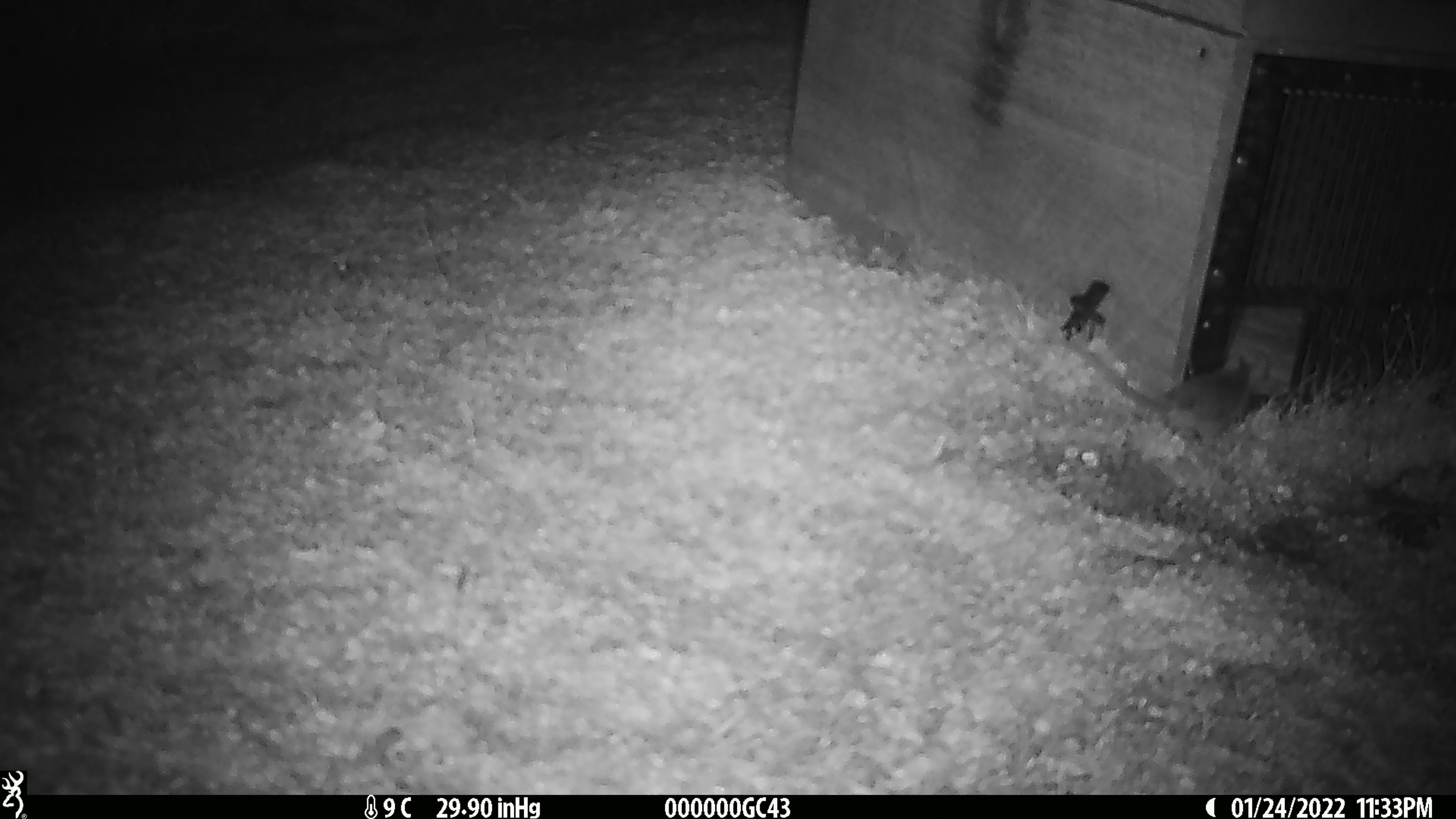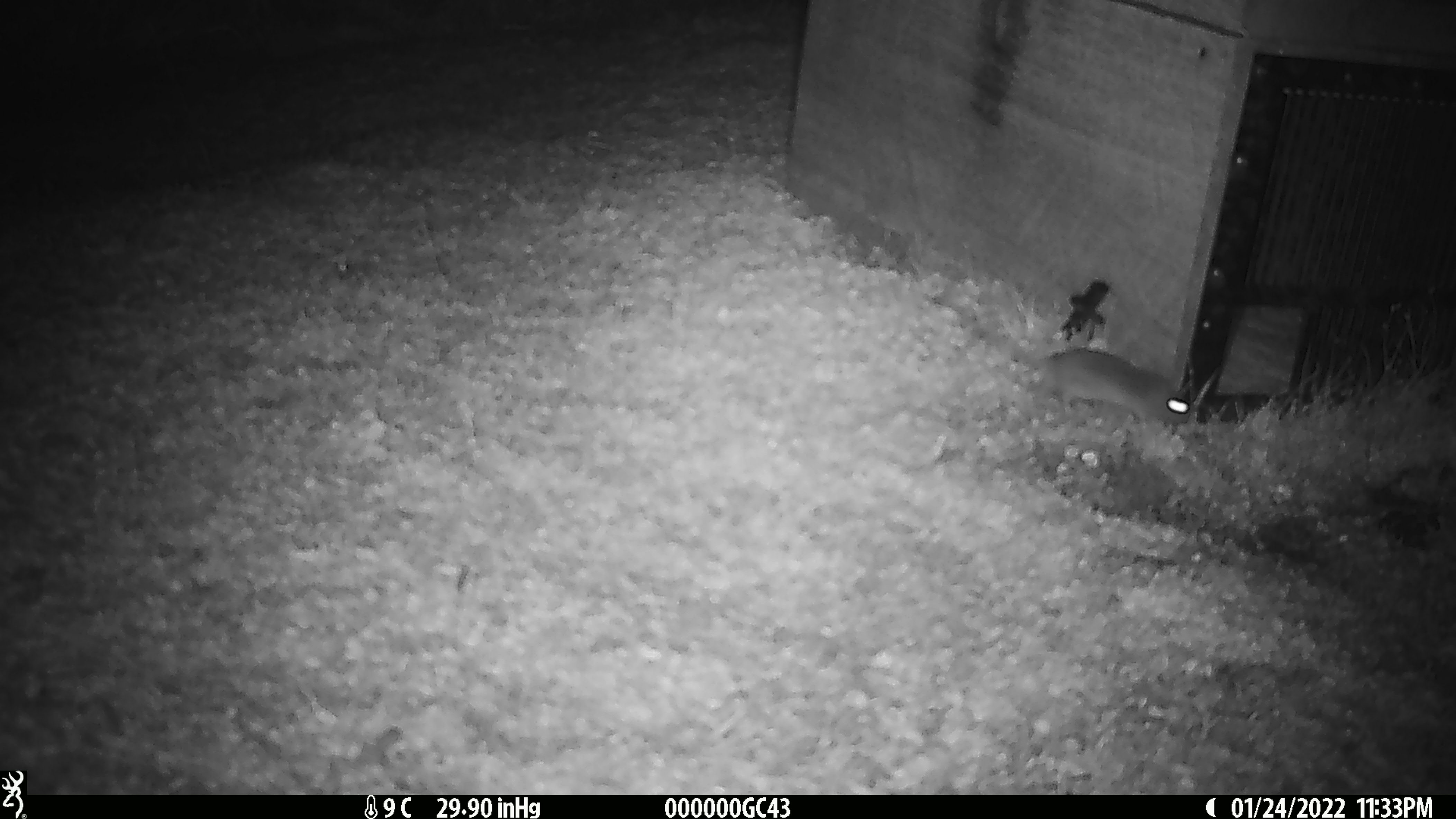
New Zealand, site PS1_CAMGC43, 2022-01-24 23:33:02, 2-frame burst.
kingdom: Animalia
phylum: Chordata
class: Mammalia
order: Rodentia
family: Muridae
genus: Mus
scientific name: Mus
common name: mouse